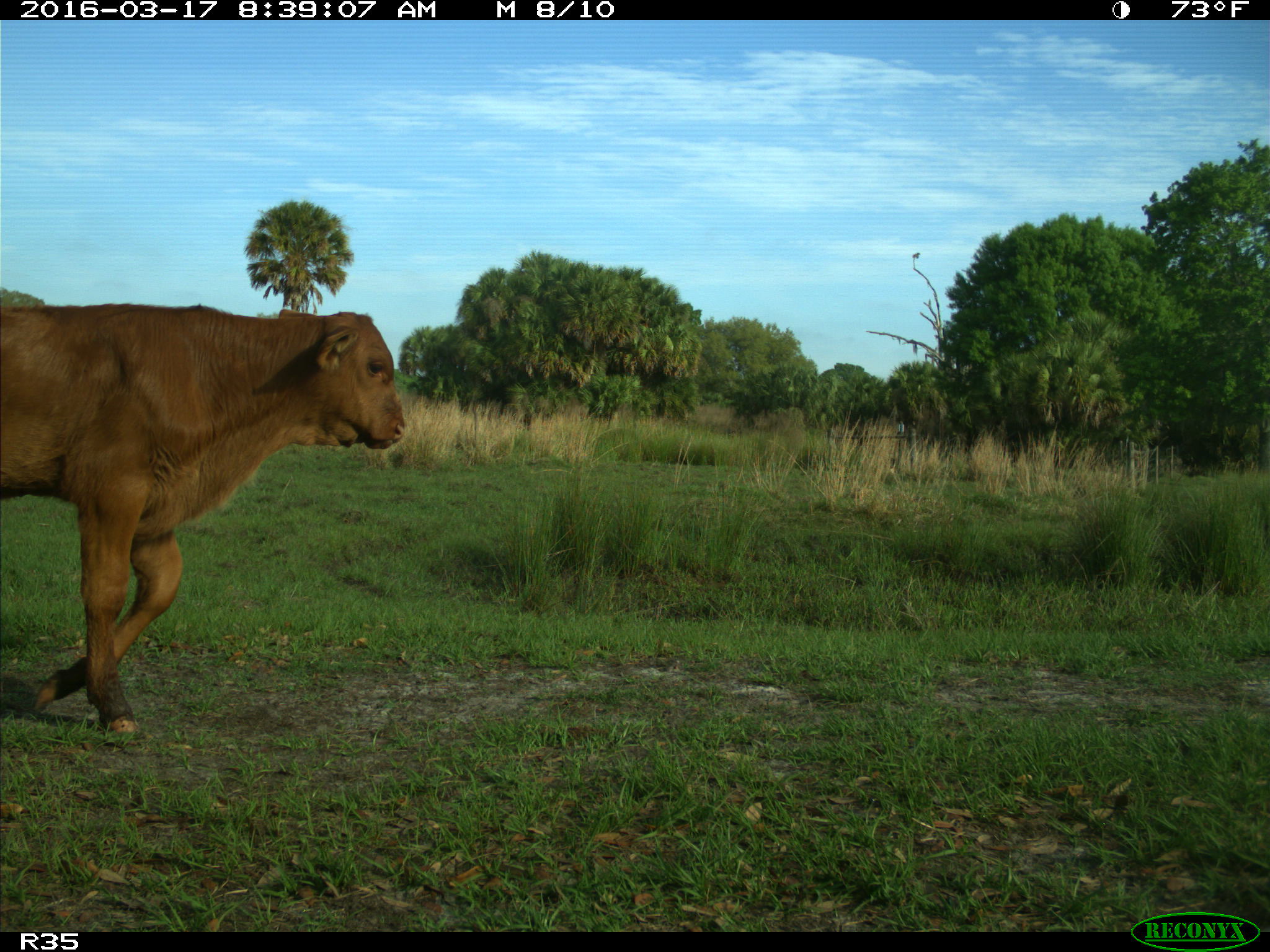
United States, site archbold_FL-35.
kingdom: Animalia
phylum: Chordata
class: Mammalia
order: Artiodactyla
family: Bovidae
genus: Bos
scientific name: Bos taurus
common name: domestic cow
Bos taurus (domestic cow).